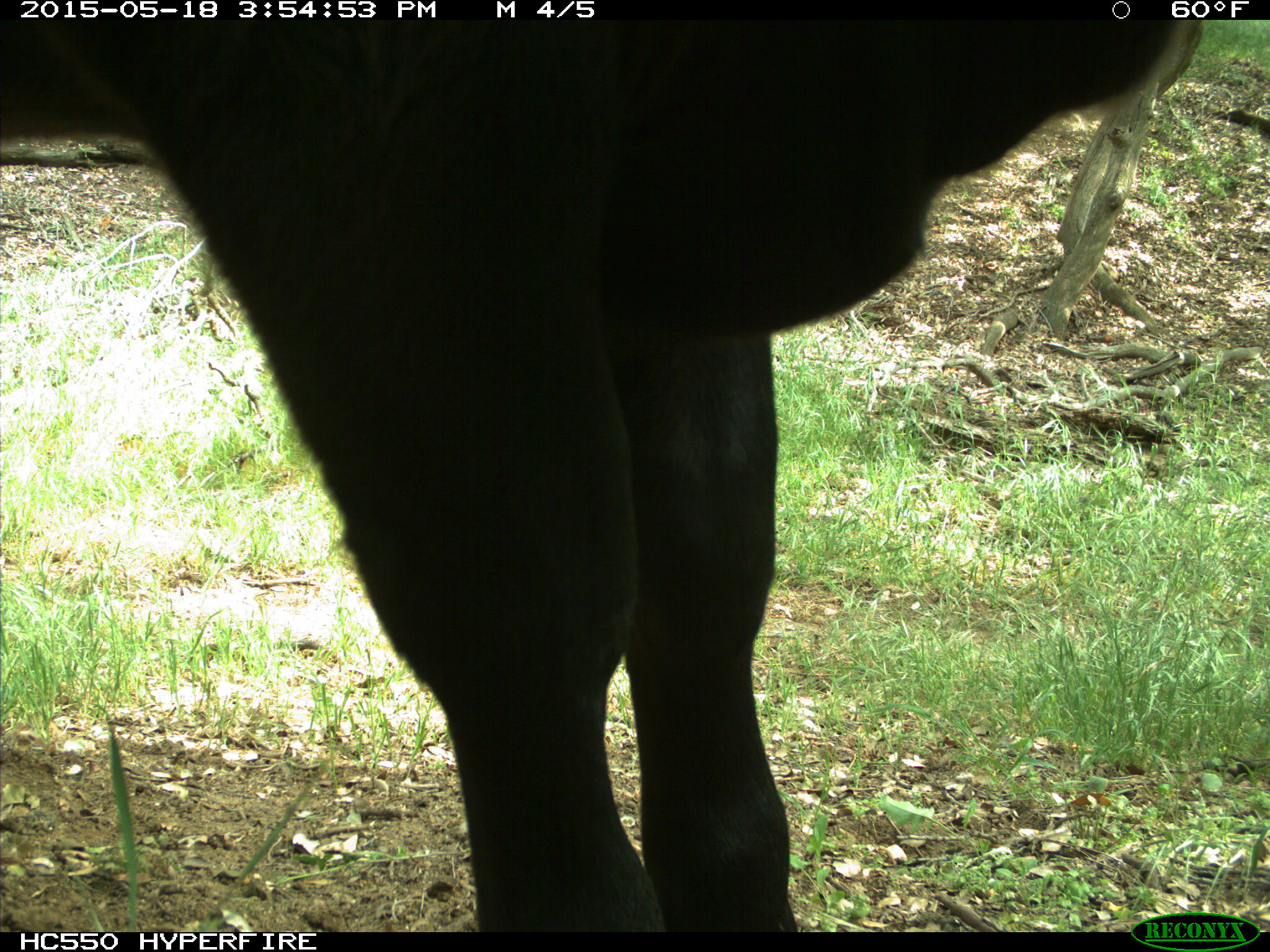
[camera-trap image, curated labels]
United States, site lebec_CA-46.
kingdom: Animalia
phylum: Chordata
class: Mammalia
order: Artiodactyla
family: Bovidae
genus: Bos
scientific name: Bos taurus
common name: domestic cow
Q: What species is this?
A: Bos taurus (domestic cow).